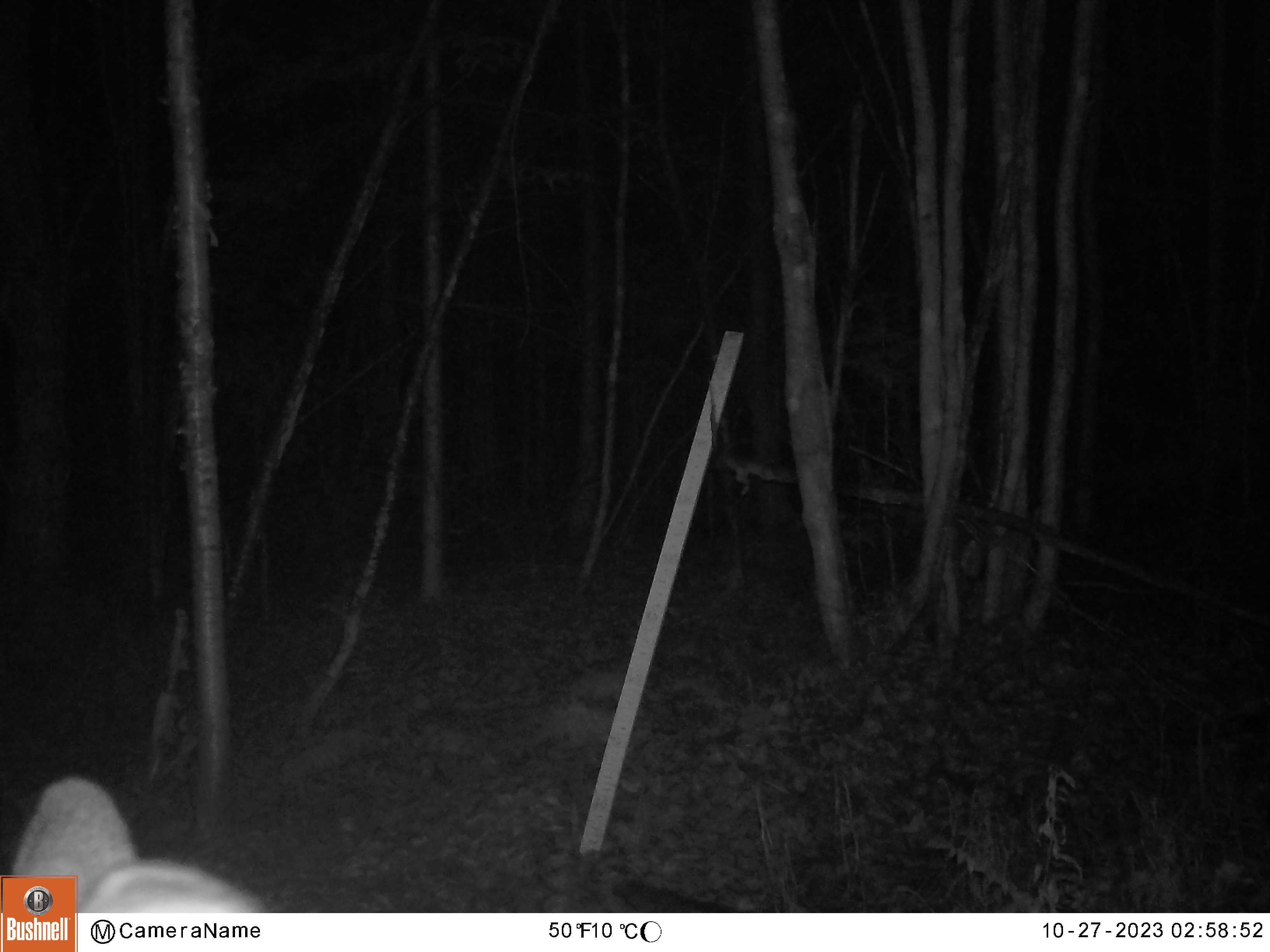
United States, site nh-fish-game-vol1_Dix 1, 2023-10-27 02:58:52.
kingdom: Animalia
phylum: Chordata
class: Mammalia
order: Artiodactyla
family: Cervidae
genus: Odocoileus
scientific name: Odocoileus virginianus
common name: white-tailed deer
White-tailed deer (Odocoileus virginianus).